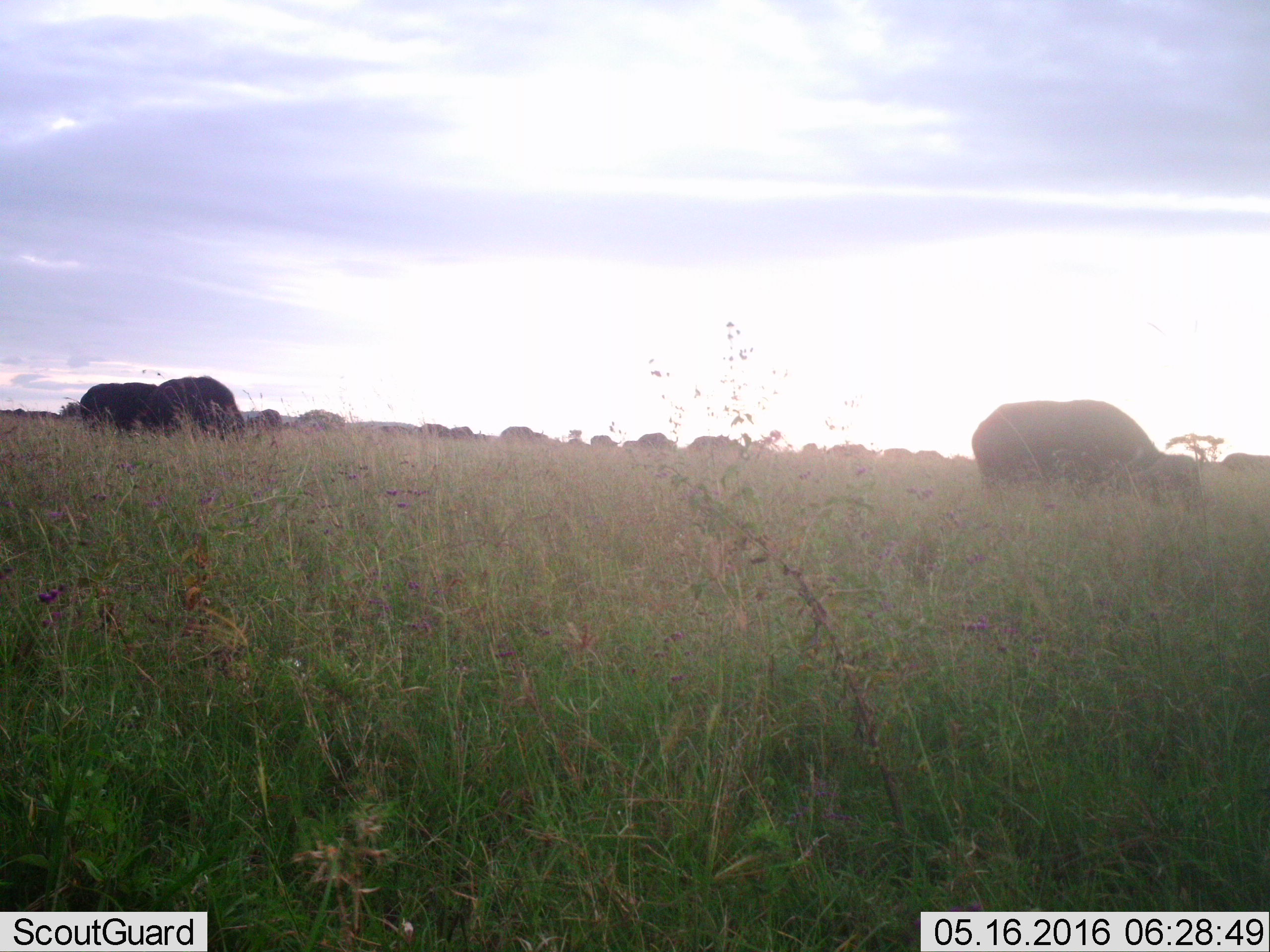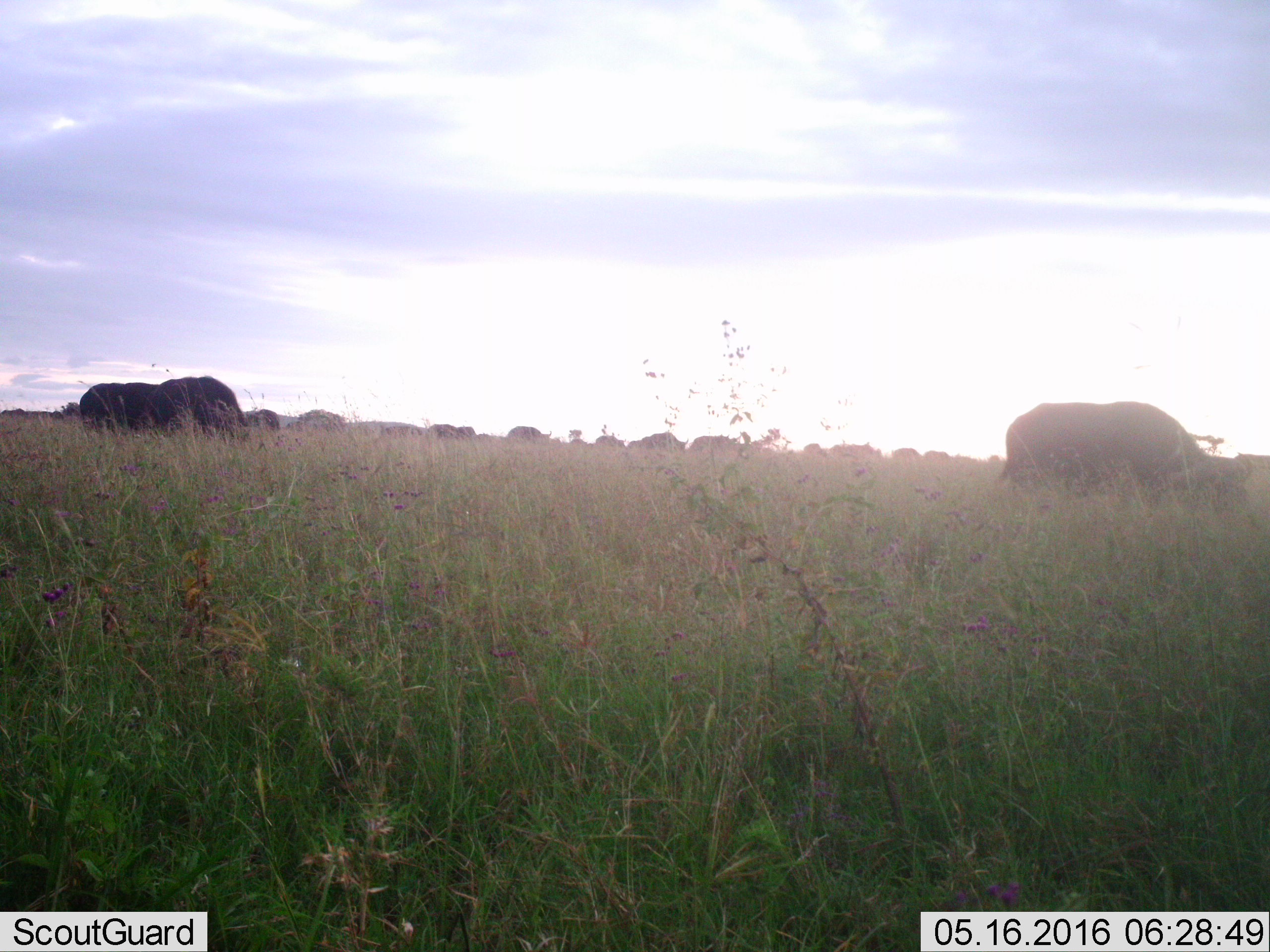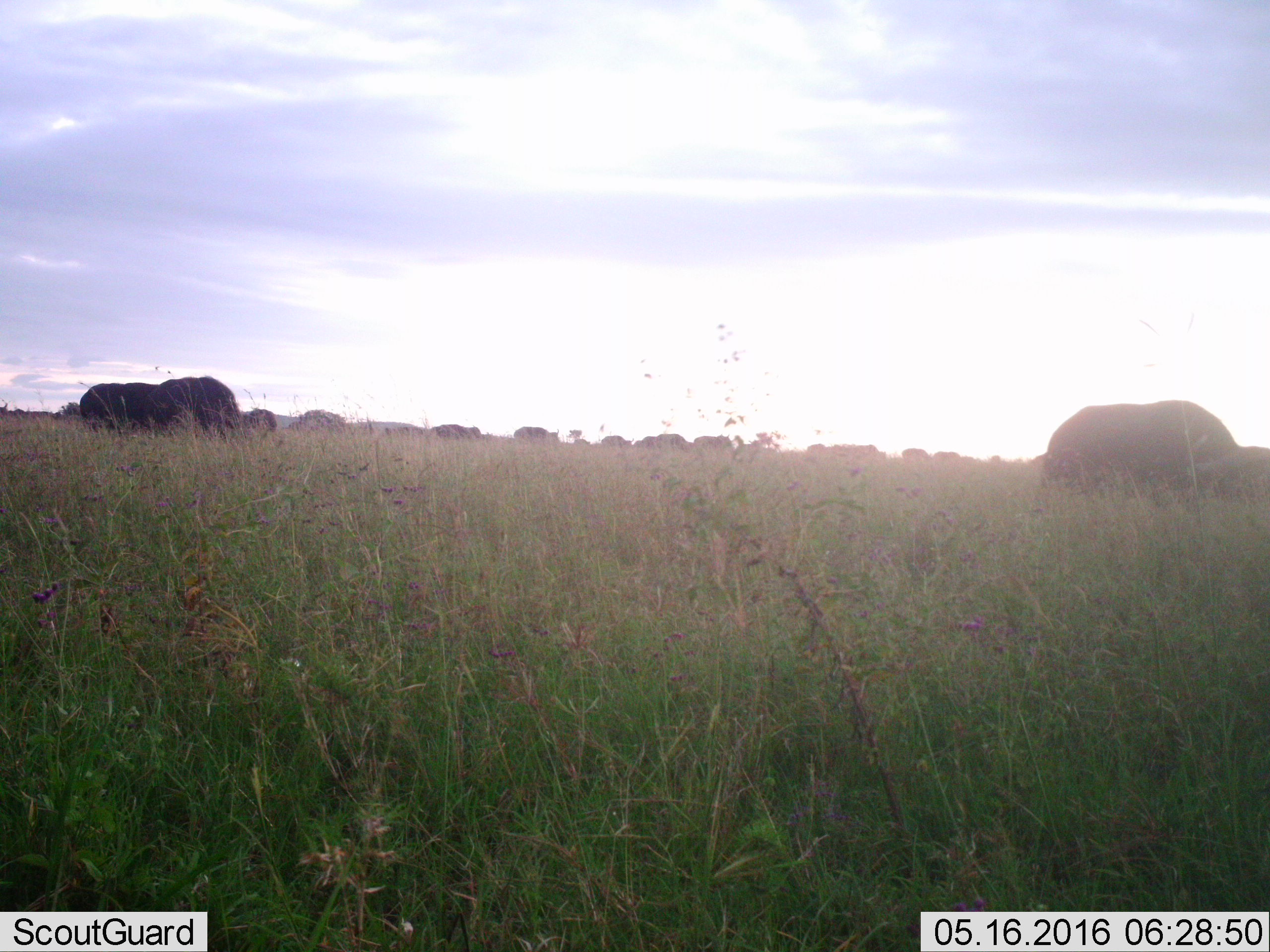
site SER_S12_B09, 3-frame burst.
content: unidentified animal